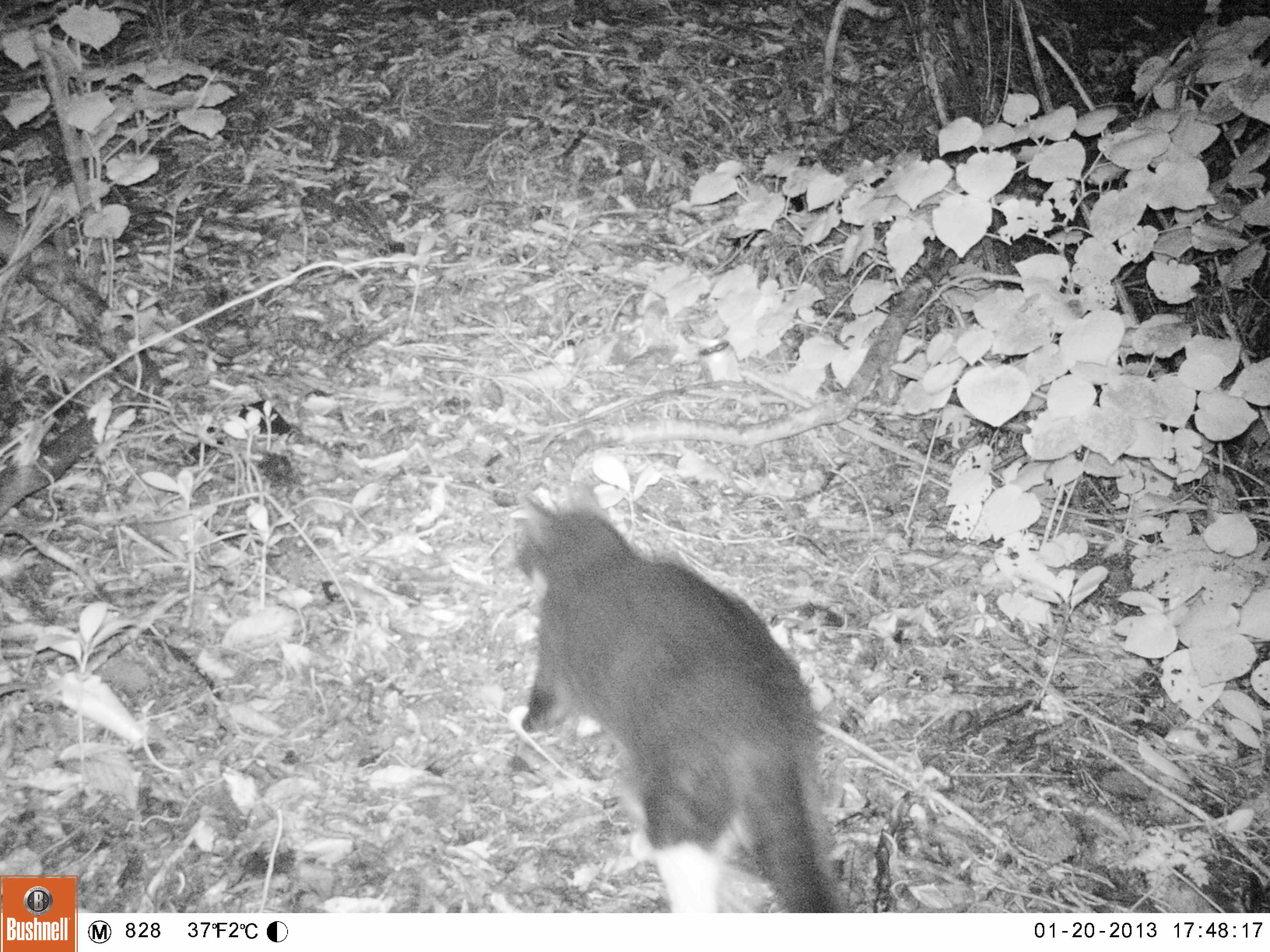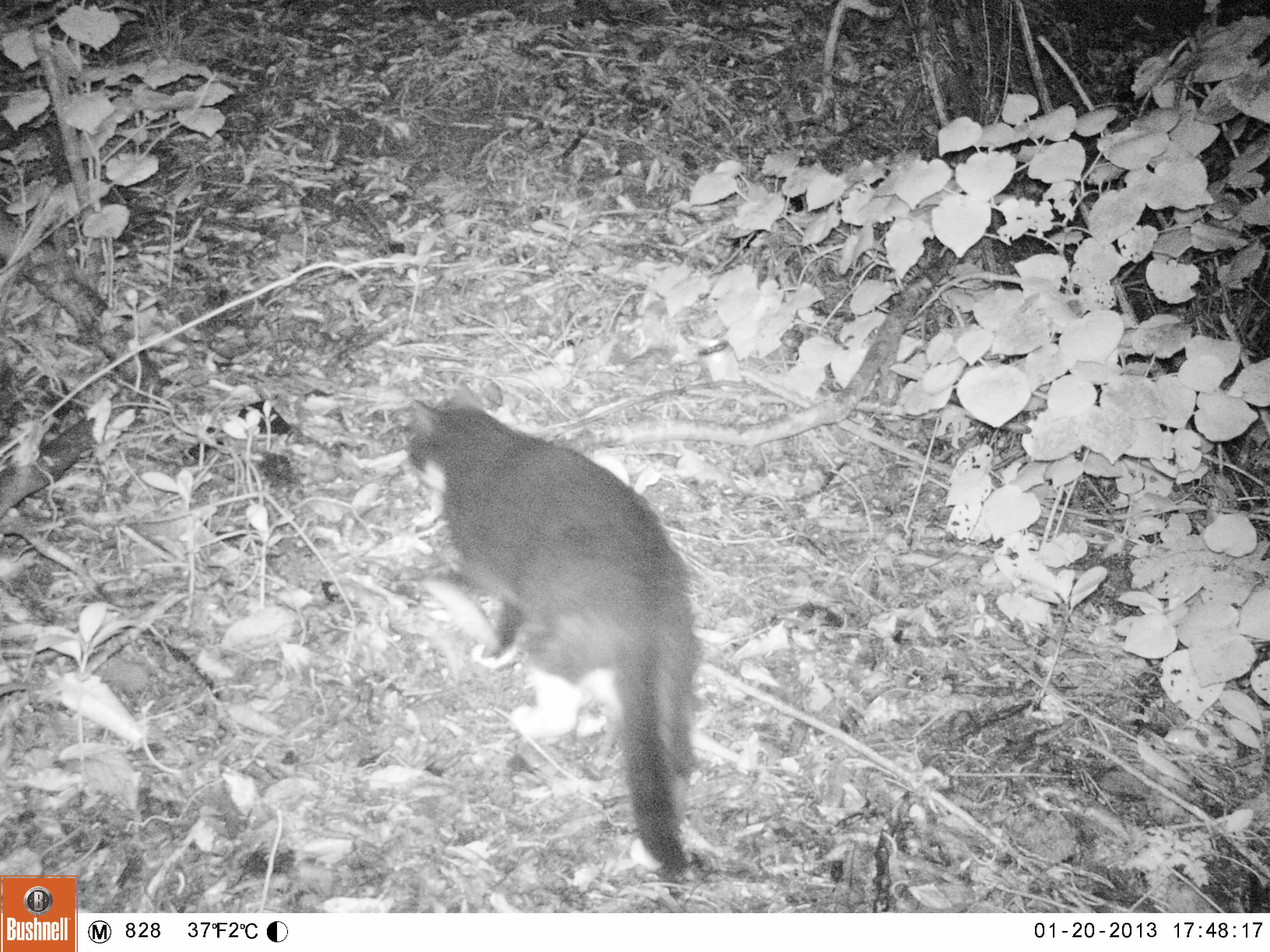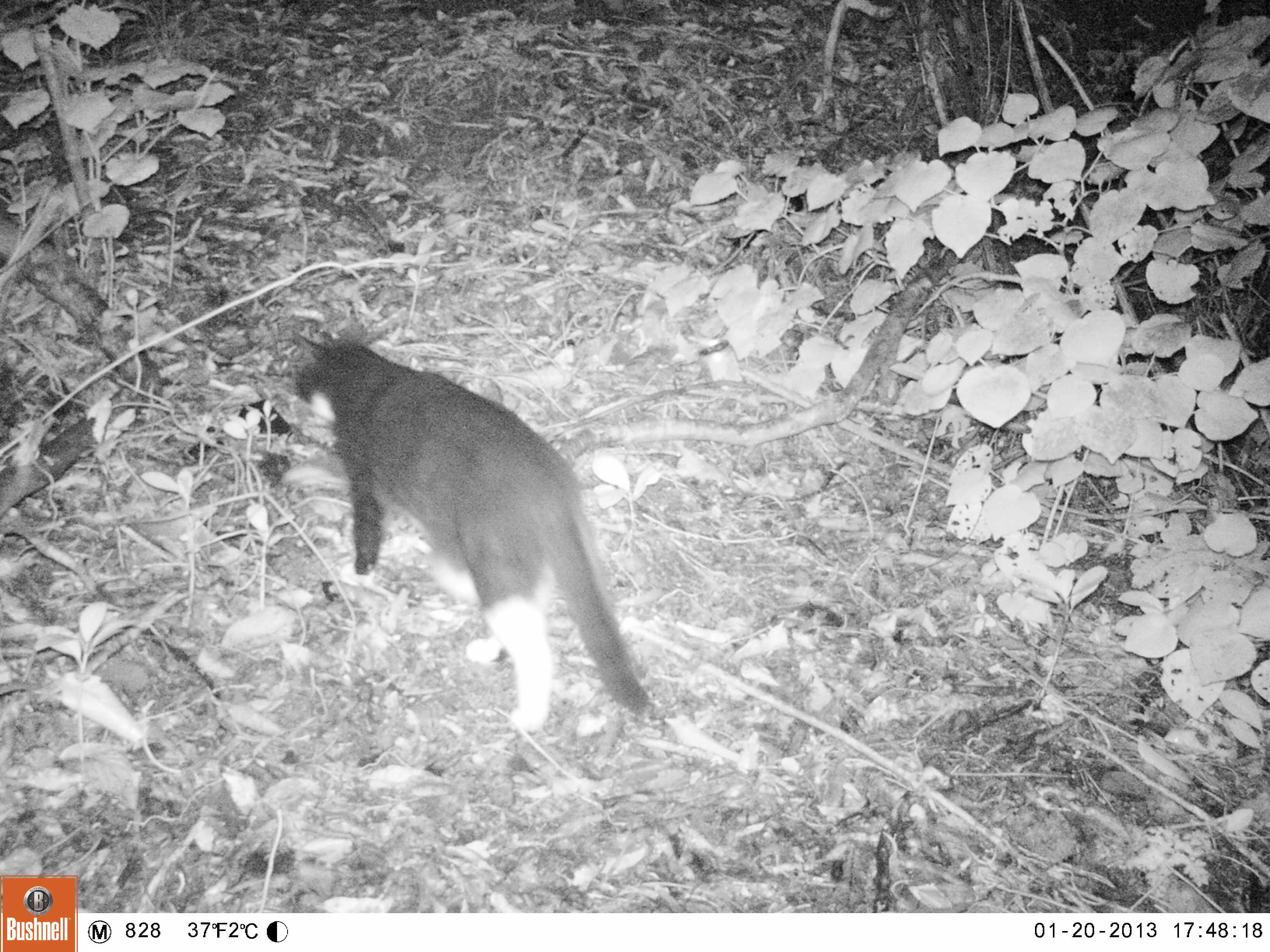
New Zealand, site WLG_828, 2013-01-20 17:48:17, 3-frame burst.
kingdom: Animalia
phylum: Chordata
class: Mammalia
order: Carnivora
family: Felidae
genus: Felis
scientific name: Felis catus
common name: domestic cat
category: cat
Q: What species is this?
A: Cat (domestic cat) (Felis catus).